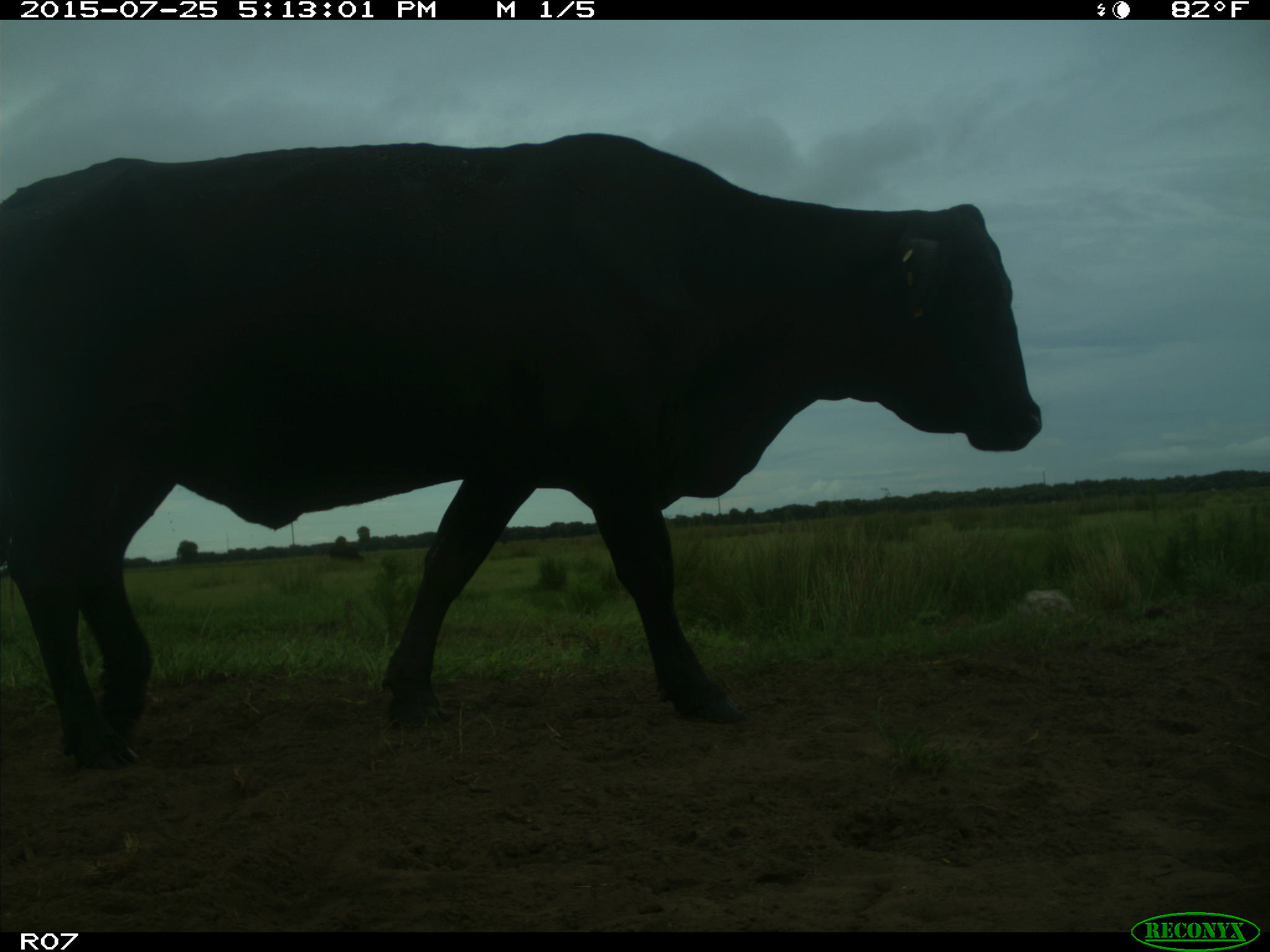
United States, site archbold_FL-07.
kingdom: Animalia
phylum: Chordata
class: Mammalia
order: Artiodactyla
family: Bovidae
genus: Bos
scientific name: Bos taurus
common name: domestic cow